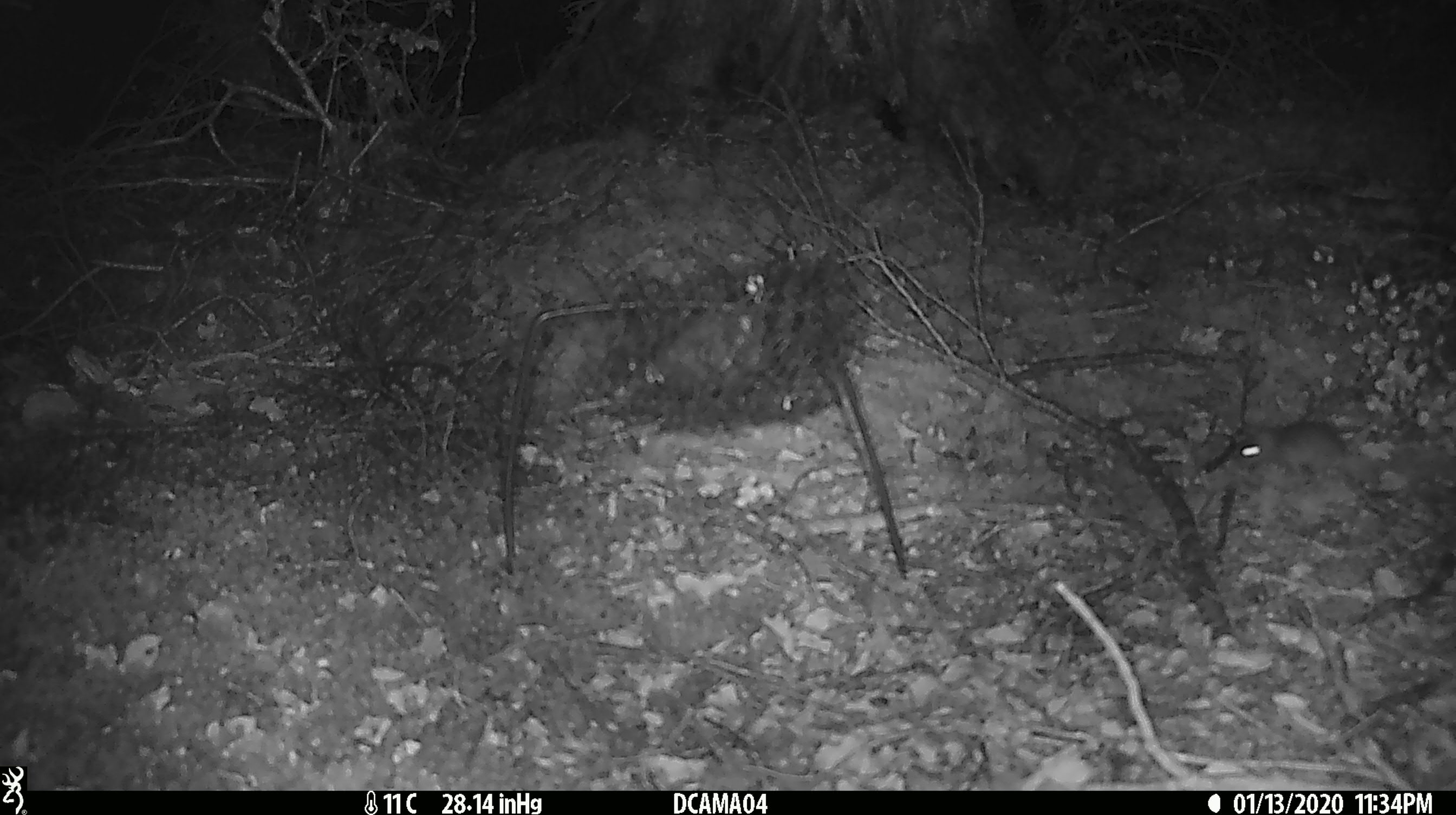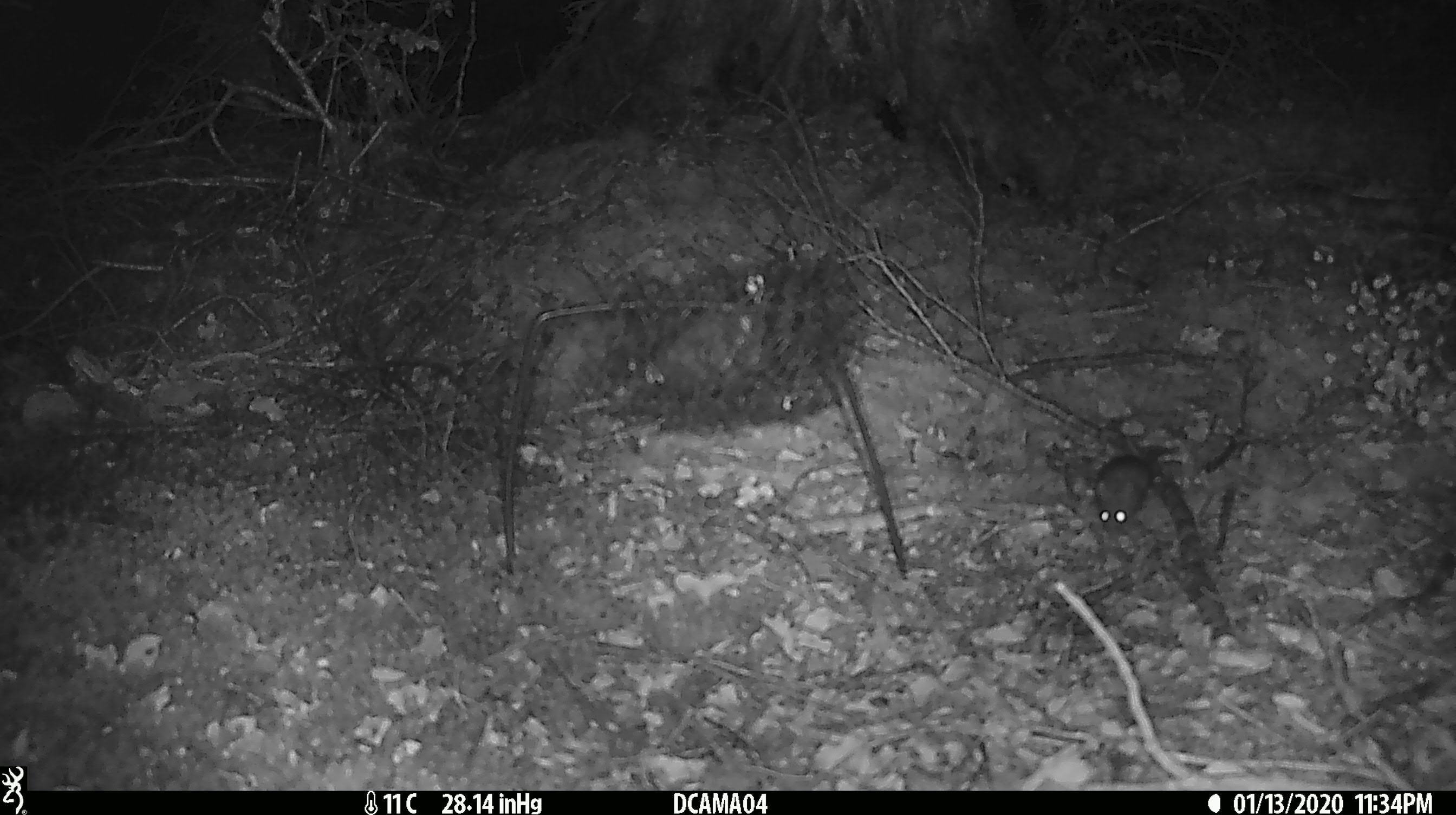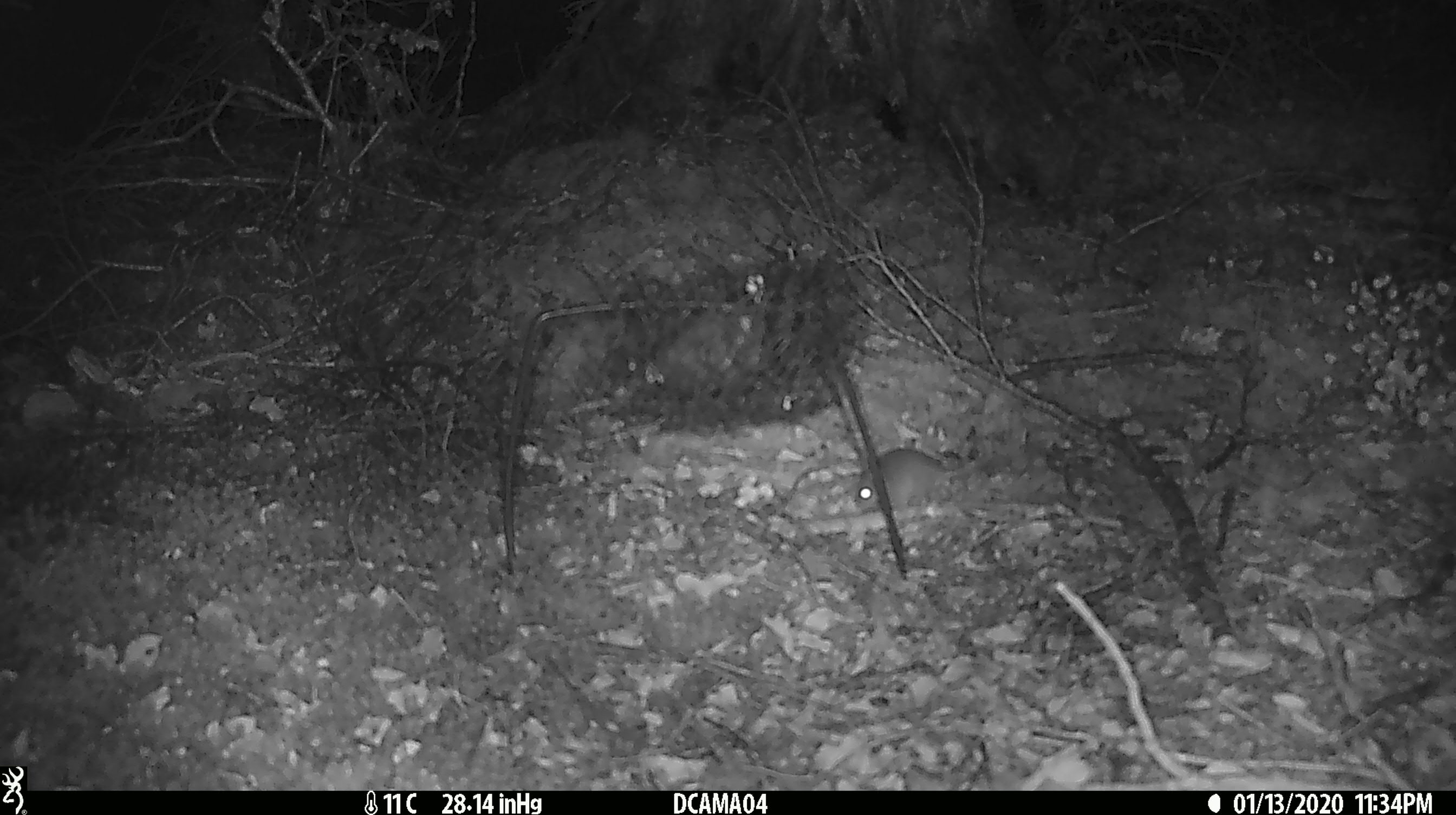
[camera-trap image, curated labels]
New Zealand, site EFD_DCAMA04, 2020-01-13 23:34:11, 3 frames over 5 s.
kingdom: Animalia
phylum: Chordata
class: Mammalia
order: Rodentia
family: Muridae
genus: Mus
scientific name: Mus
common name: mouse